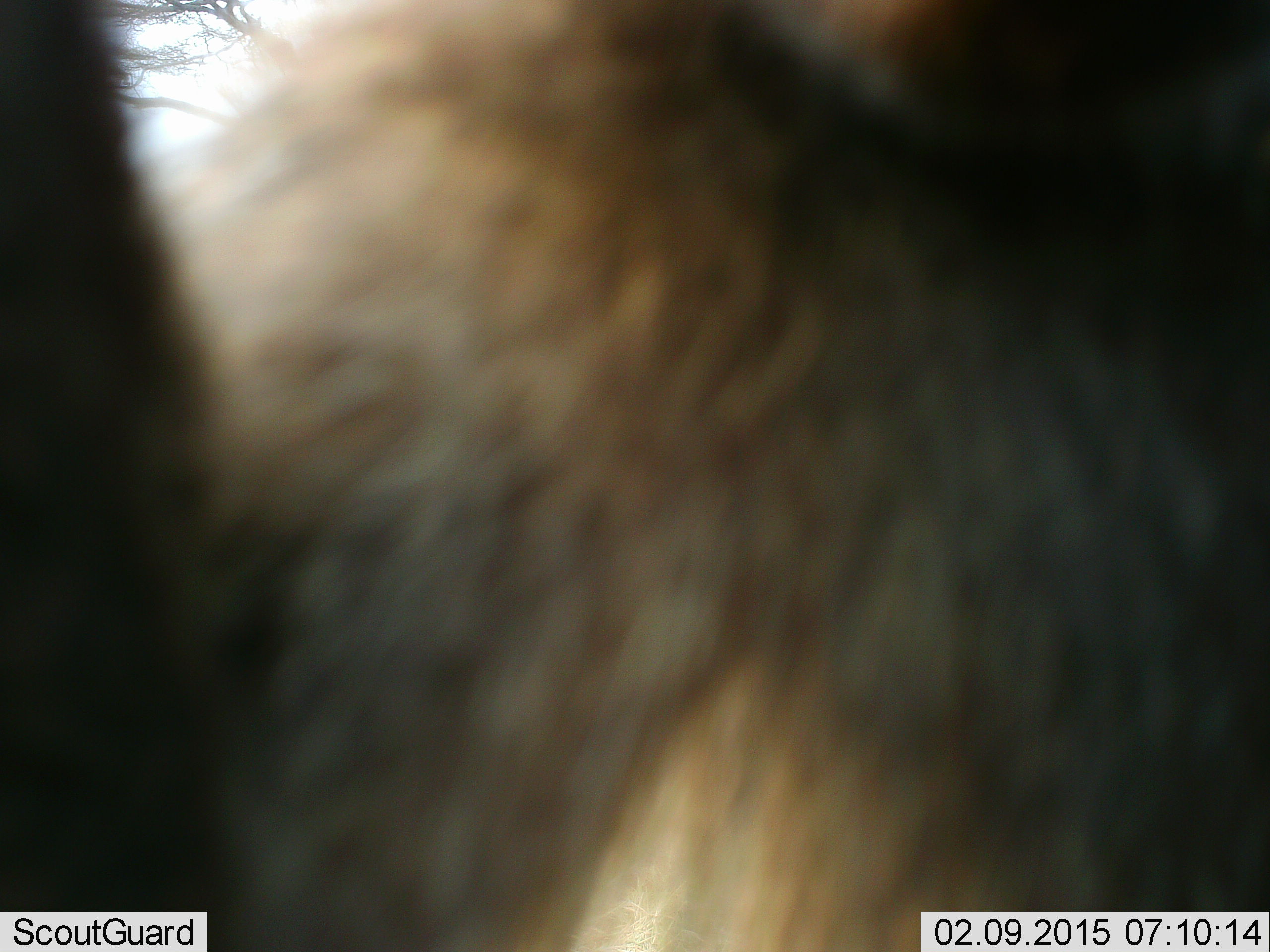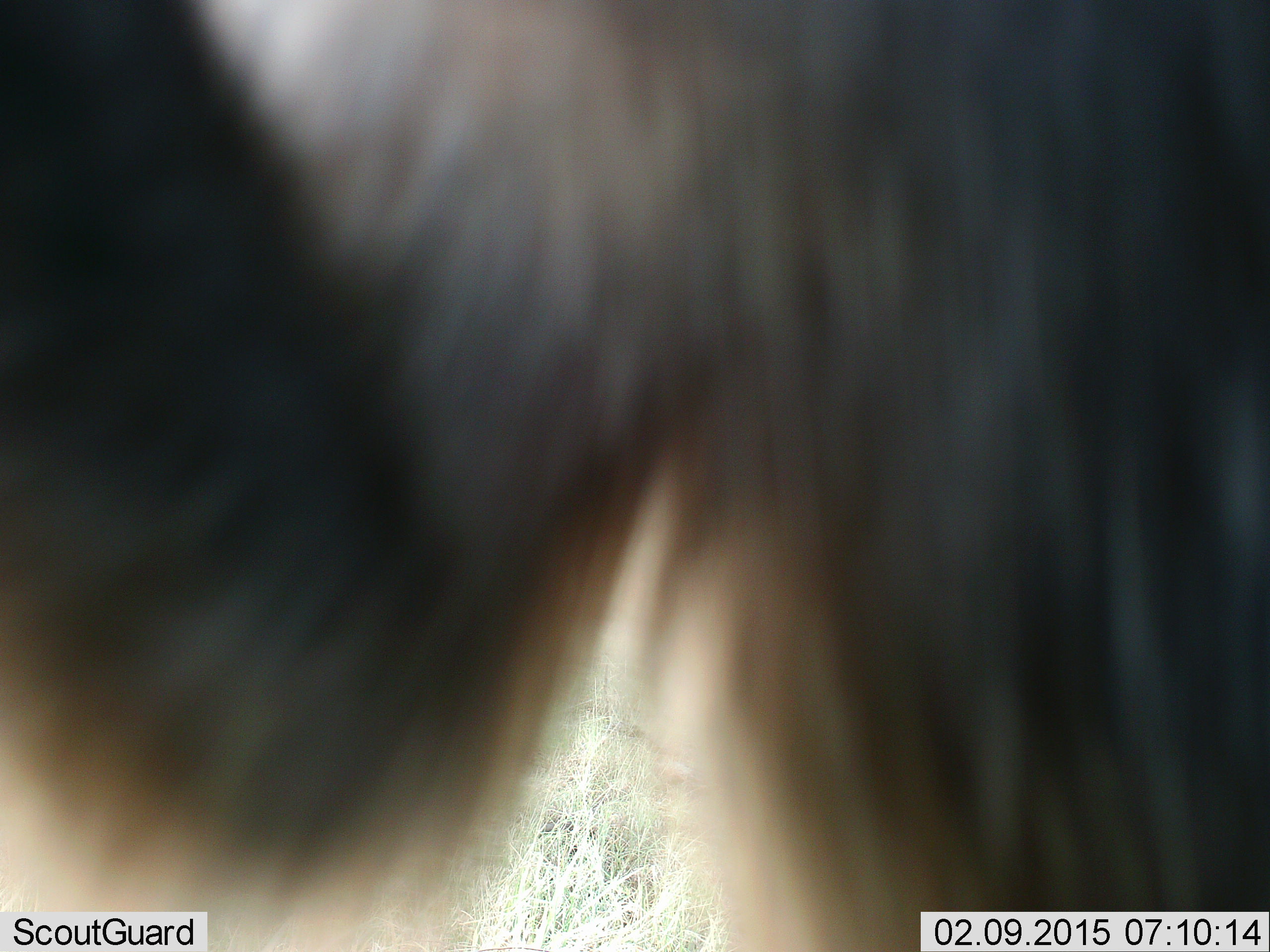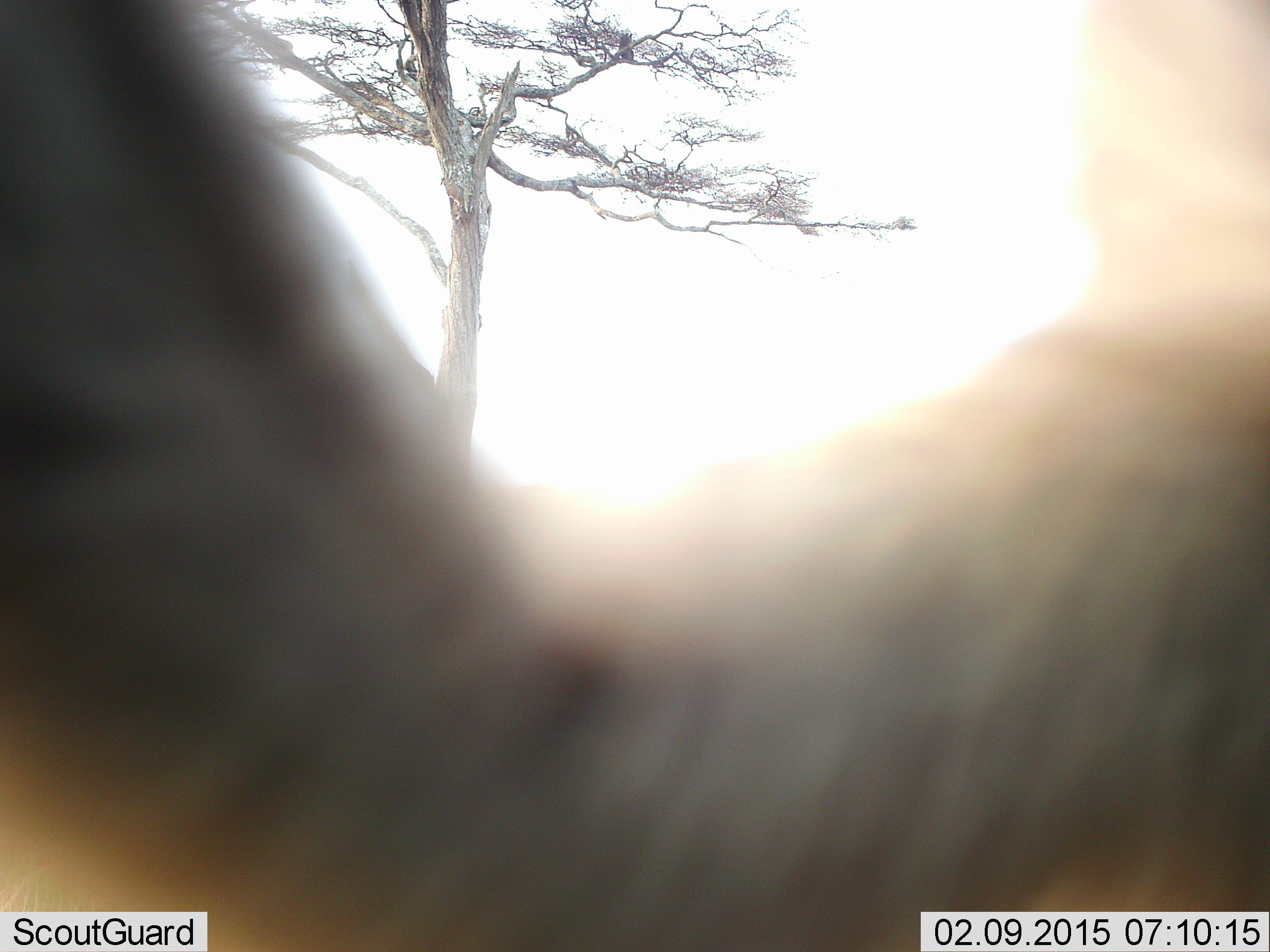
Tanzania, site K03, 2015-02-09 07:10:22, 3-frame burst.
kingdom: Animalia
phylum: Chordata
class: Mammalia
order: Primates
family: Cercopithecidae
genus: Papio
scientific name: Papio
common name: baboon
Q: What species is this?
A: Baboon (Papio).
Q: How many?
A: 1.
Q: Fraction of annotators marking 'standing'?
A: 25%.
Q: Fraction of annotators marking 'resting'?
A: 12%.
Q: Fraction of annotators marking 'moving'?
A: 38%.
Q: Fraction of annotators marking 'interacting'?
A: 50%.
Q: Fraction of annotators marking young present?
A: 0%.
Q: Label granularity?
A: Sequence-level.